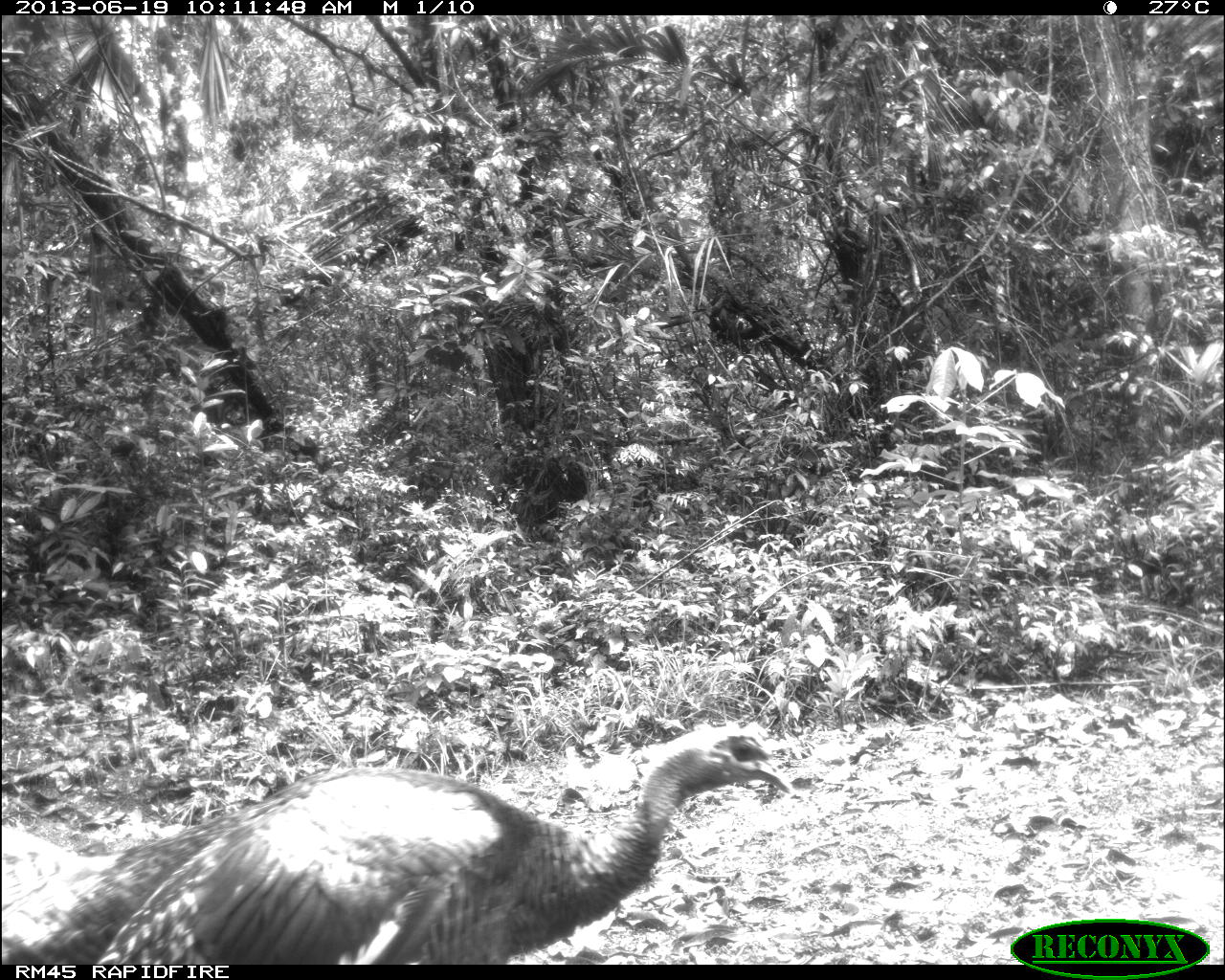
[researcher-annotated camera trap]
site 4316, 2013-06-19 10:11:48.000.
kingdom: Animalia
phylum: Chordata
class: Aves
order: Galliformes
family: Phasianidae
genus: Meleagris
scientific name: Meleagris ocellata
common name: ocellated turkey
Meleagris ocellata (ocellated turkey), count 1, sex male.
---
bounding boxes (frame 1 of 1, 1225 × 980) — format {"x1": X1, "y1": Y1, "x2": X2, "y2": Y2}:
meleagris ocellata: {"x1": 2, "y1": 723, "x2": 792, "y2": 965}